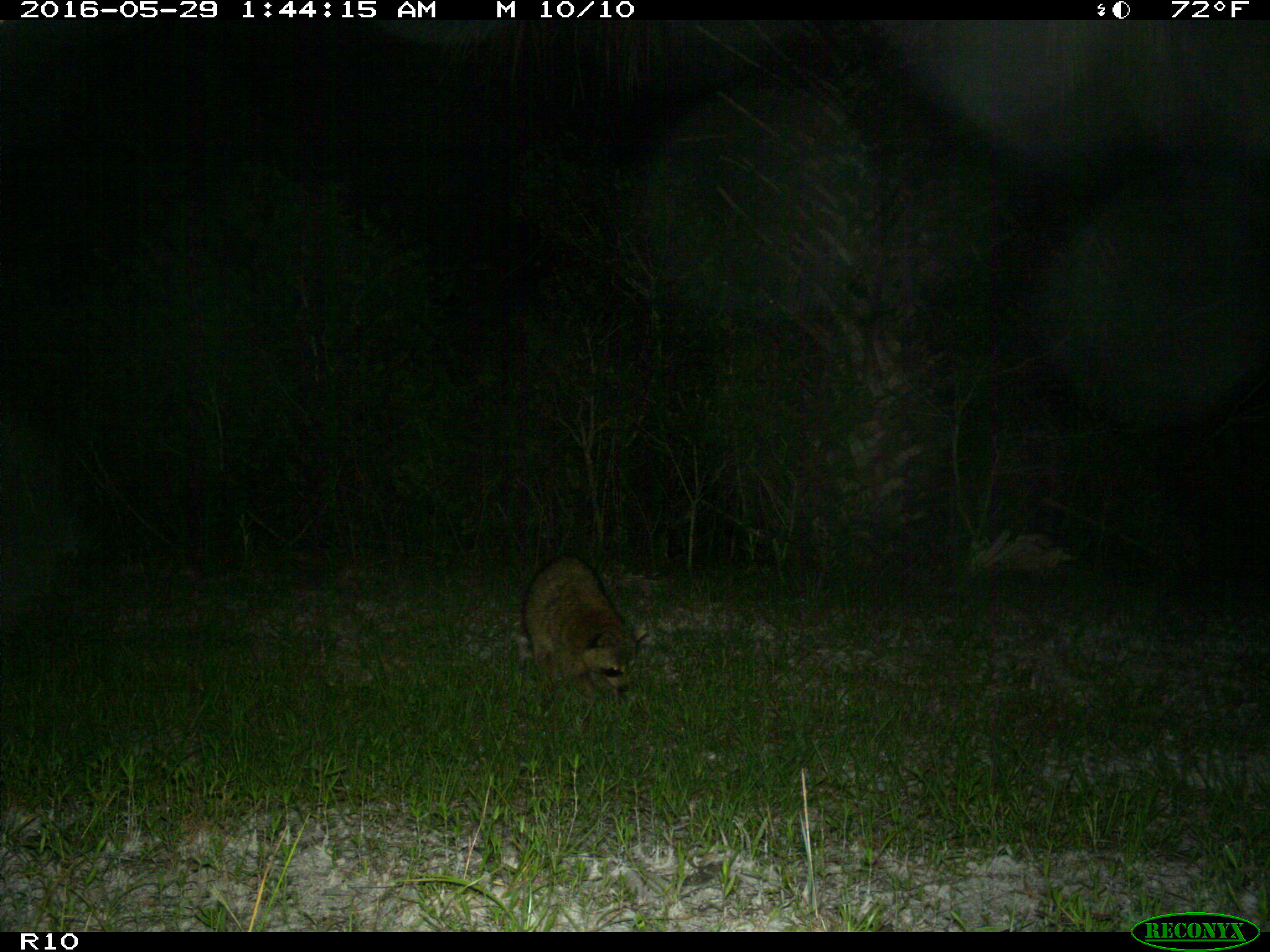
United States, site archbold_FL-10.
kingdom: Animalia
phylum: Chordata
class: Mammalia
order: Carnivora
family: Procyonidae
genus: Procyon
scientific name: Procyon lotor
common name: common raccoon